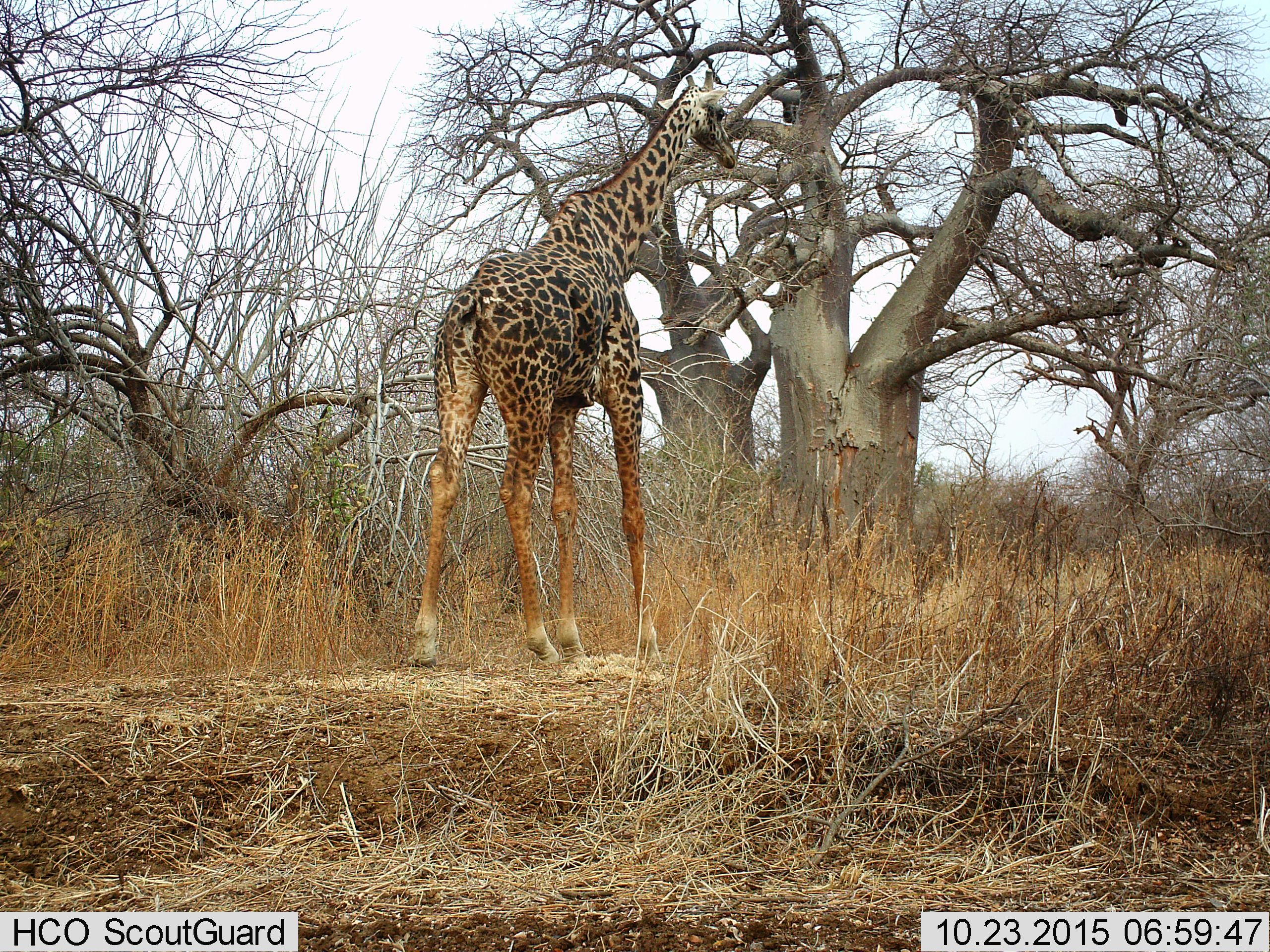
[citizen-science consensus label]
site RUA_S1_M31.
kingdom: Animalia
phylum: Chordata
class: Mammalia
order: Artiodactyla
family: Giraffidae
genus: Giraffa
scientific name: Giraffa camelopardalis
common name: giraffe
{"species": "giraffe (Giraffa camelopardalis)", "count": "1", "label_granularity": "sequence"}